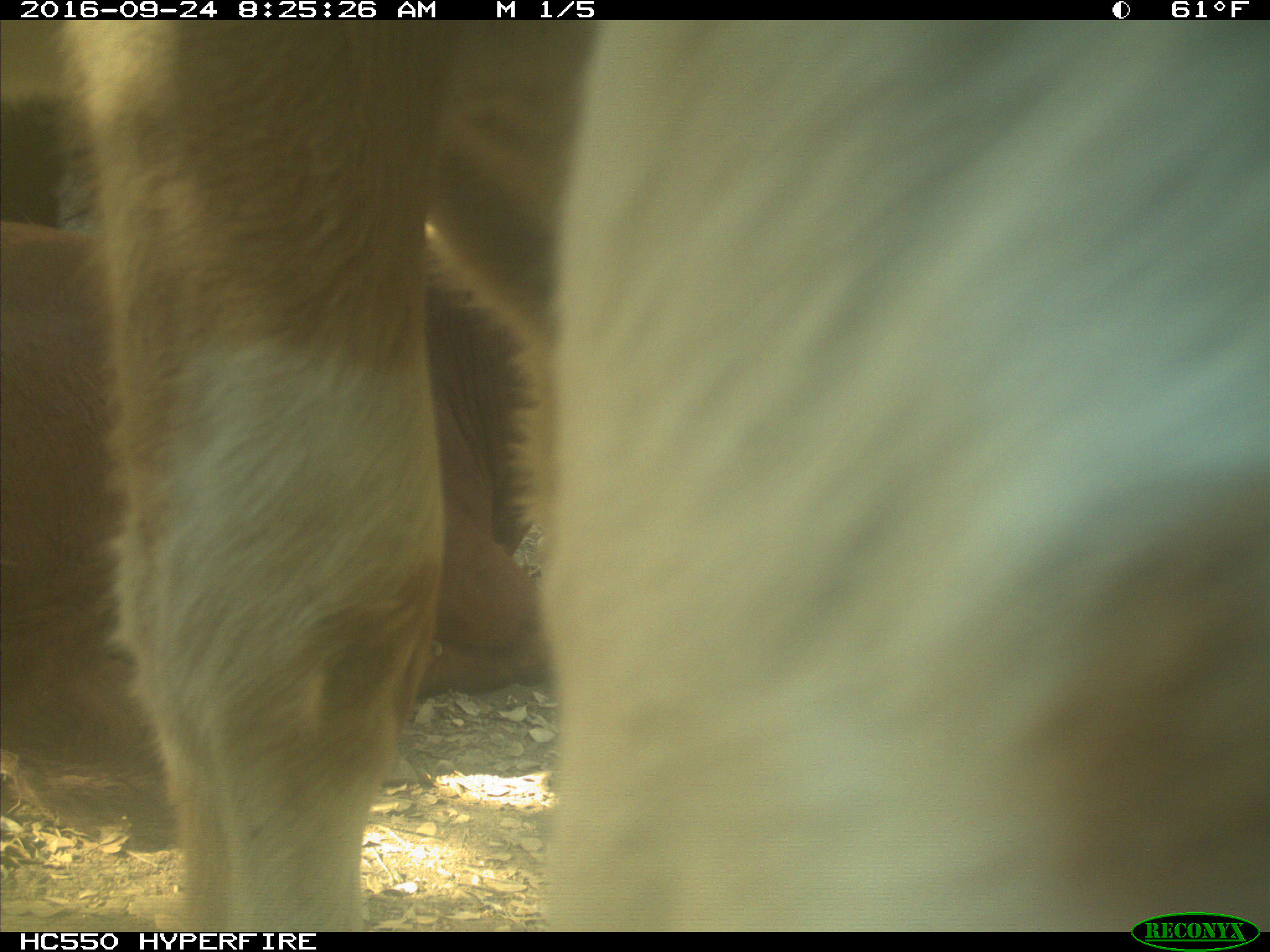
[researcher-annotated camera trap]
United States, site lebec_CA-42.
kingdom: Animalia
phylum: Chordata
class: Mammalia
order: Artiodactyla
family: Bovidae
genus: Bos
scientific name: Bos taurus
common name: domestic cow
Bos taurus (domestic cow).